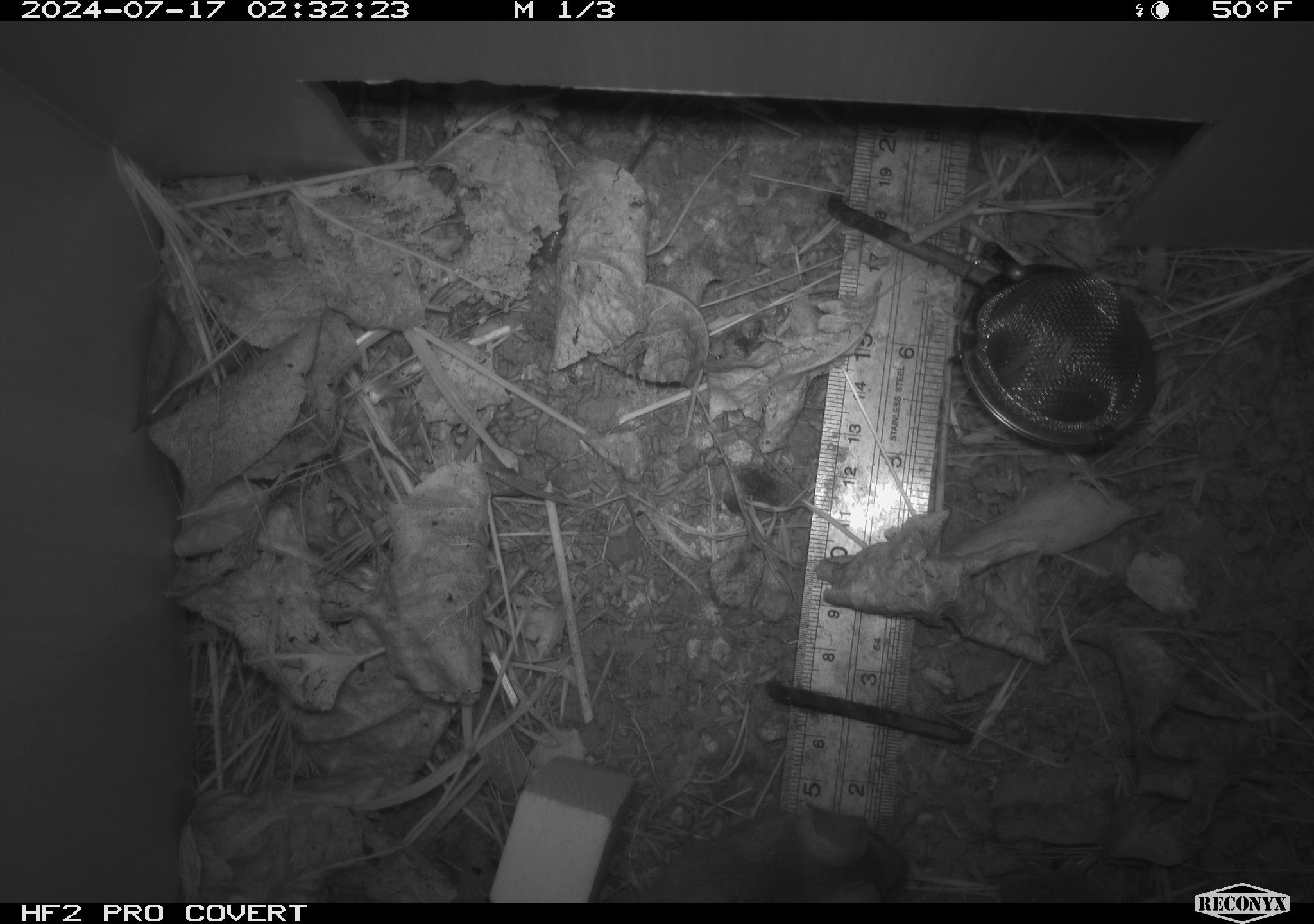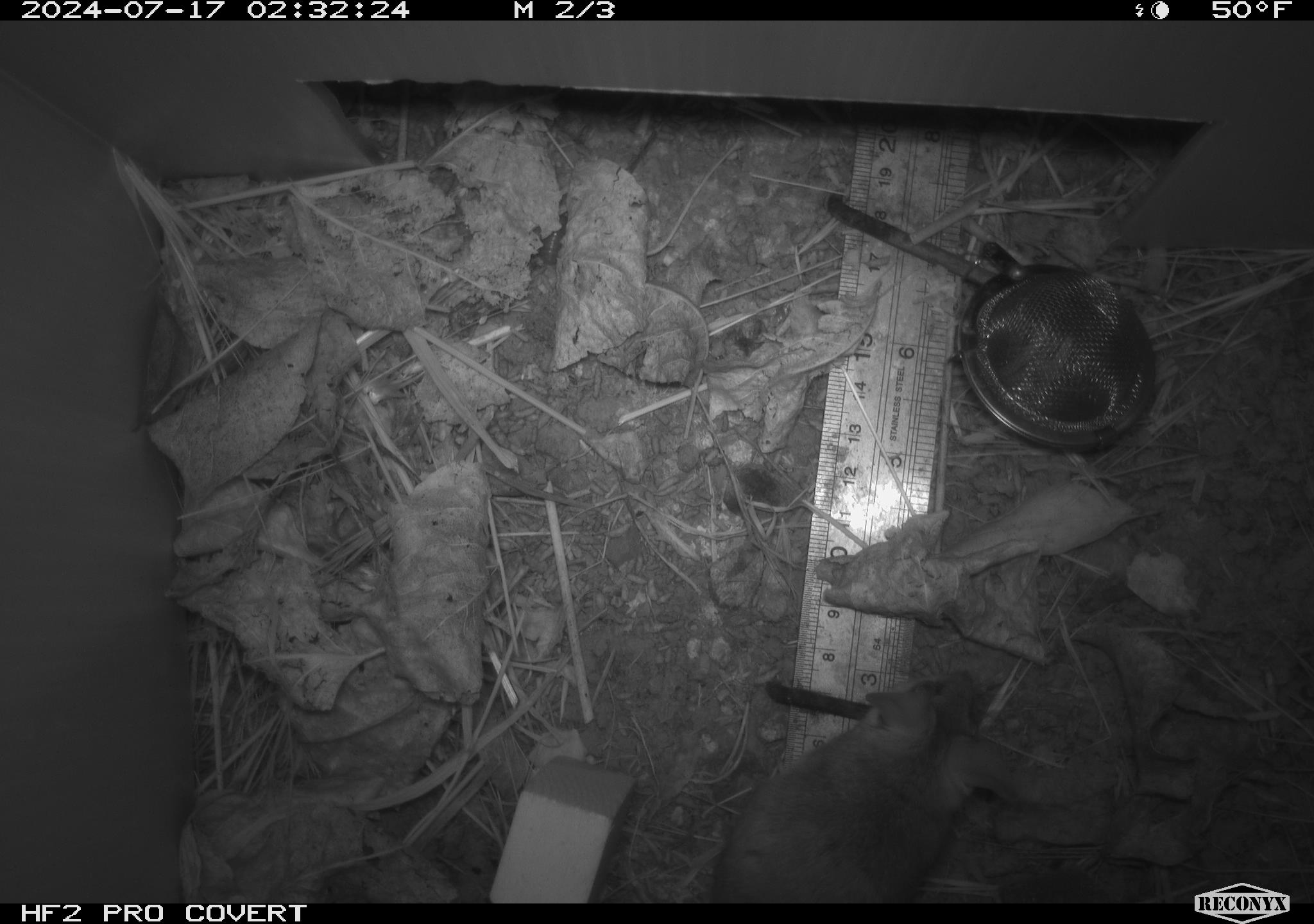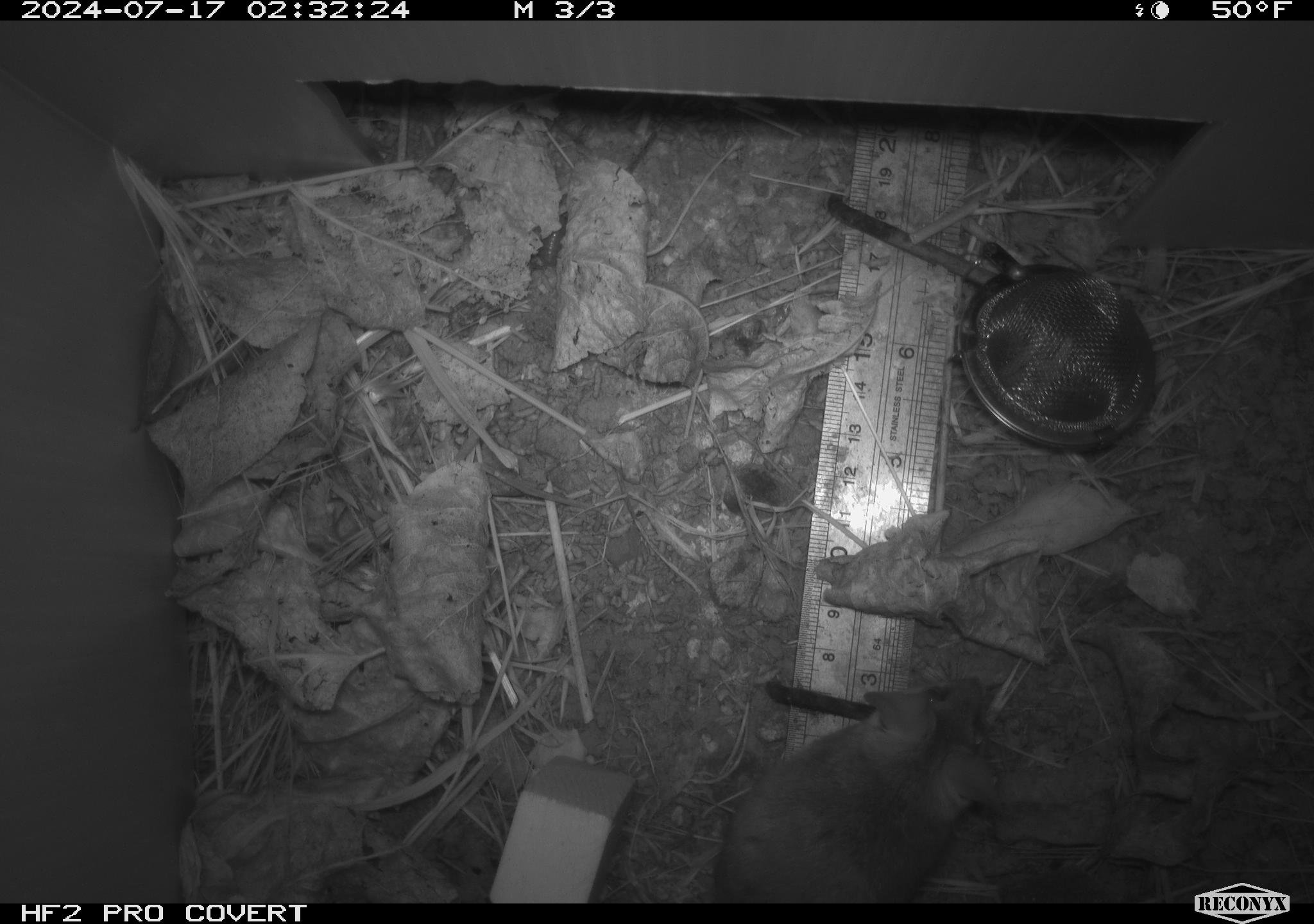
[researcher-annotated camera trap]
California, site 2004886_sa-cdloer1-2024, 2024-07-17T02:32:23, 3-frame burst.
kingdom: Animalia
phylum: Chordata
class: Mammalia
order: Rodentia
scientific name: Rodentia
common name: mouse species